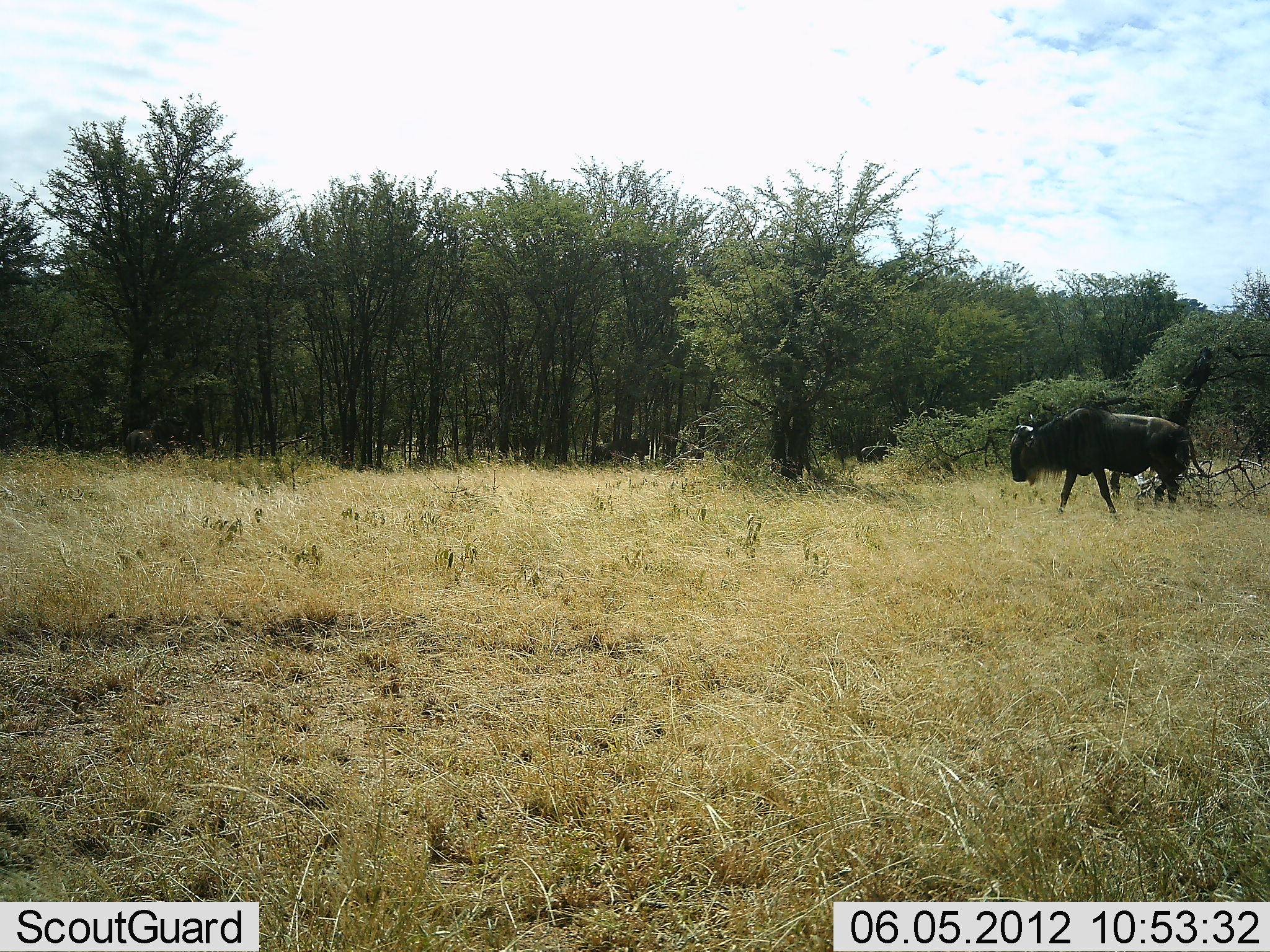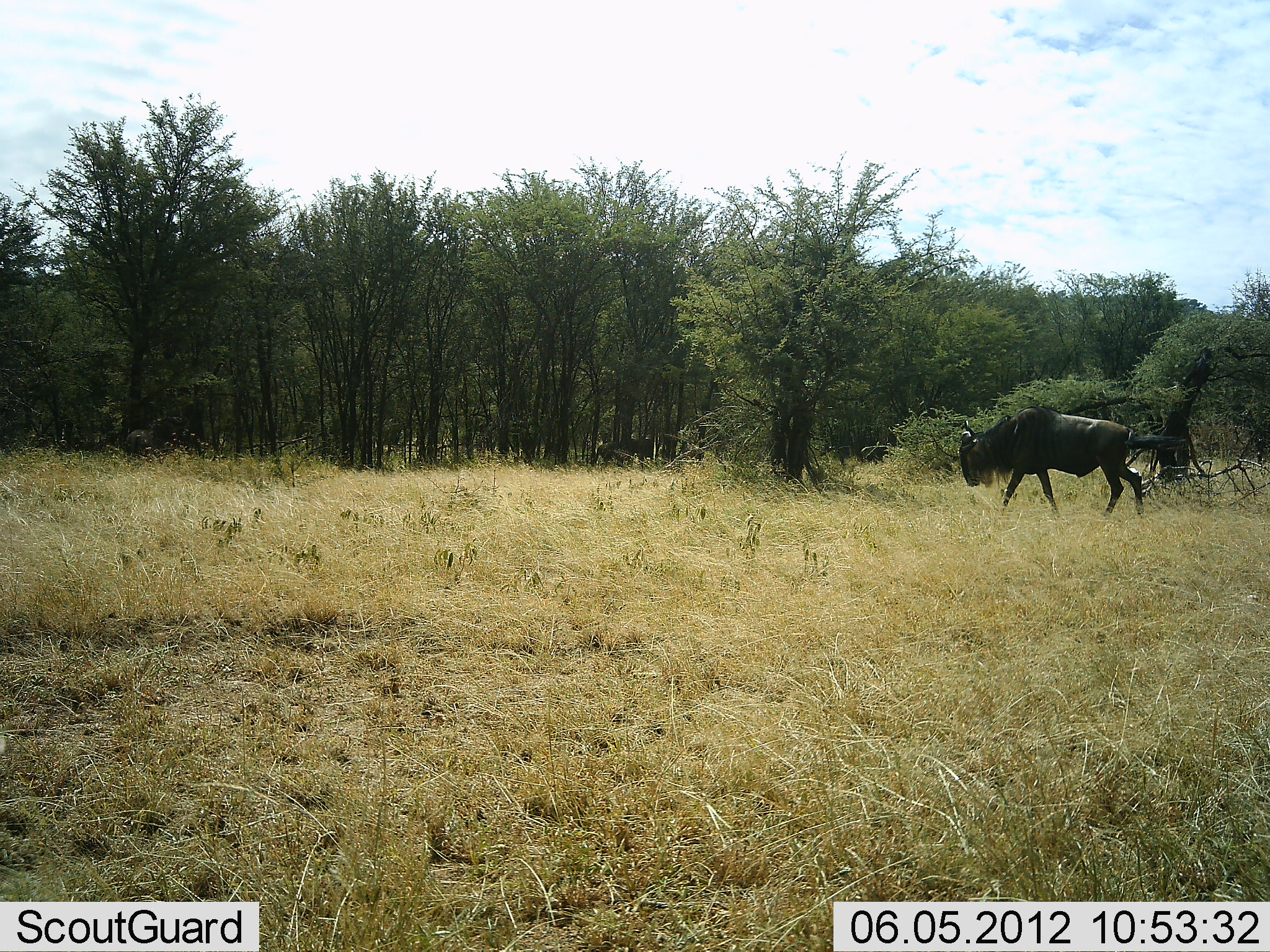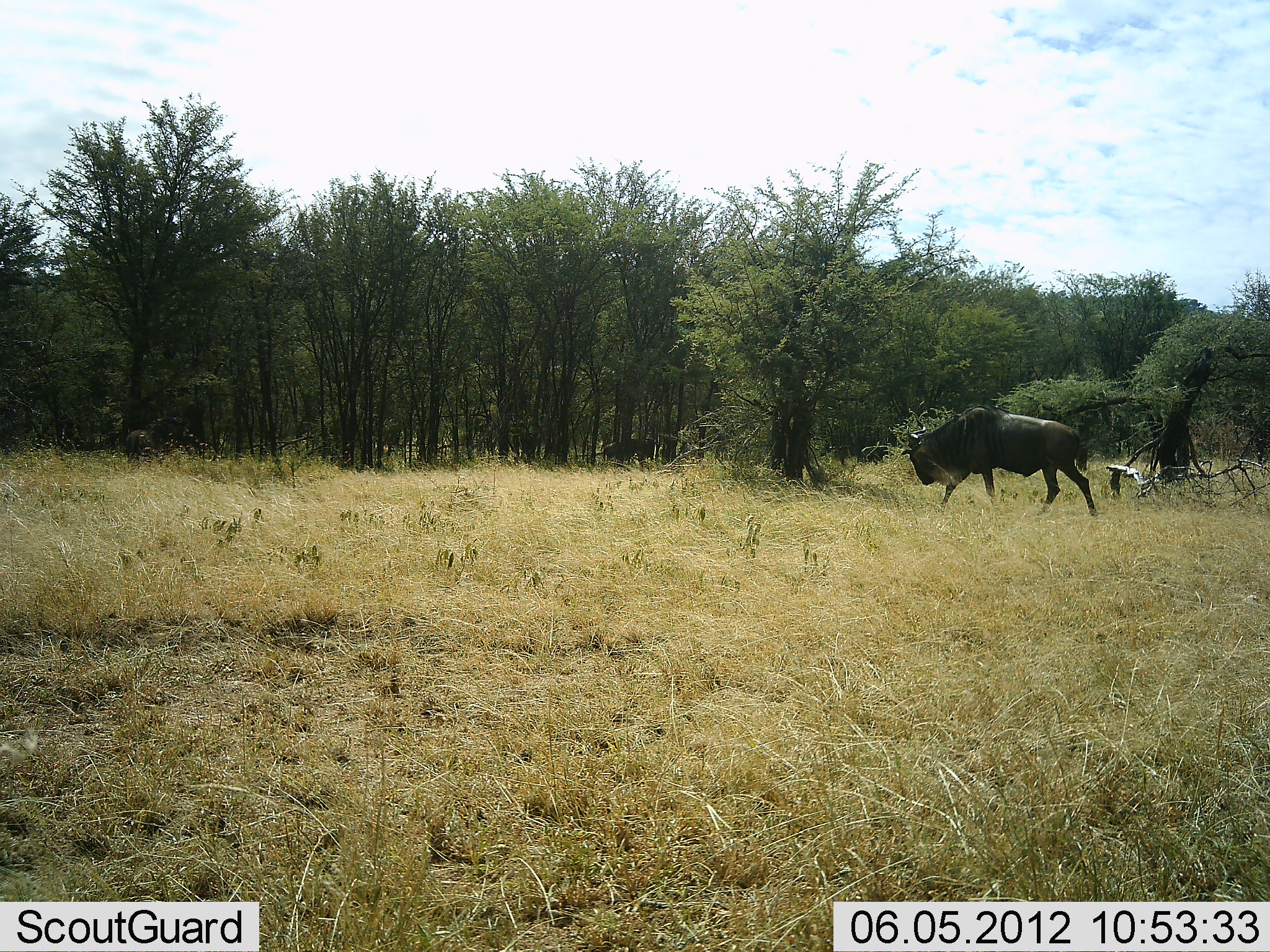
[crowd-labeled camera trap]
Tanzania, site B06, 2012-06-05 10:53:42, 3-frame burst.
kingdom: Animalia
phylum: Chordata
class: Mammalia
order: Artiodactyla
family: Bovidae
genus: Connochaetes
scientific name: Connochaetes taurinus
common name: blue wildebeest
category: wildebeest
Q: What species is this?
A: Wildebeest (blue wildebeest) (Connochaetes taurinus).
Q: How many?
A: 2.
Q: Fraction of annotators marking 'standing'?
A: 10%.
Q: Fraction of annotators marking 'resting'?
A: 0%.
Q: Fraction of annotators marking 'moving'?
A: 90%.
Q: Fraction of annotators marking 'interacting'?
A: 0%.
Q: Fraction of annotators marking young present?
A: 0%.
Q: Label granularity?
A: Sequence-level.